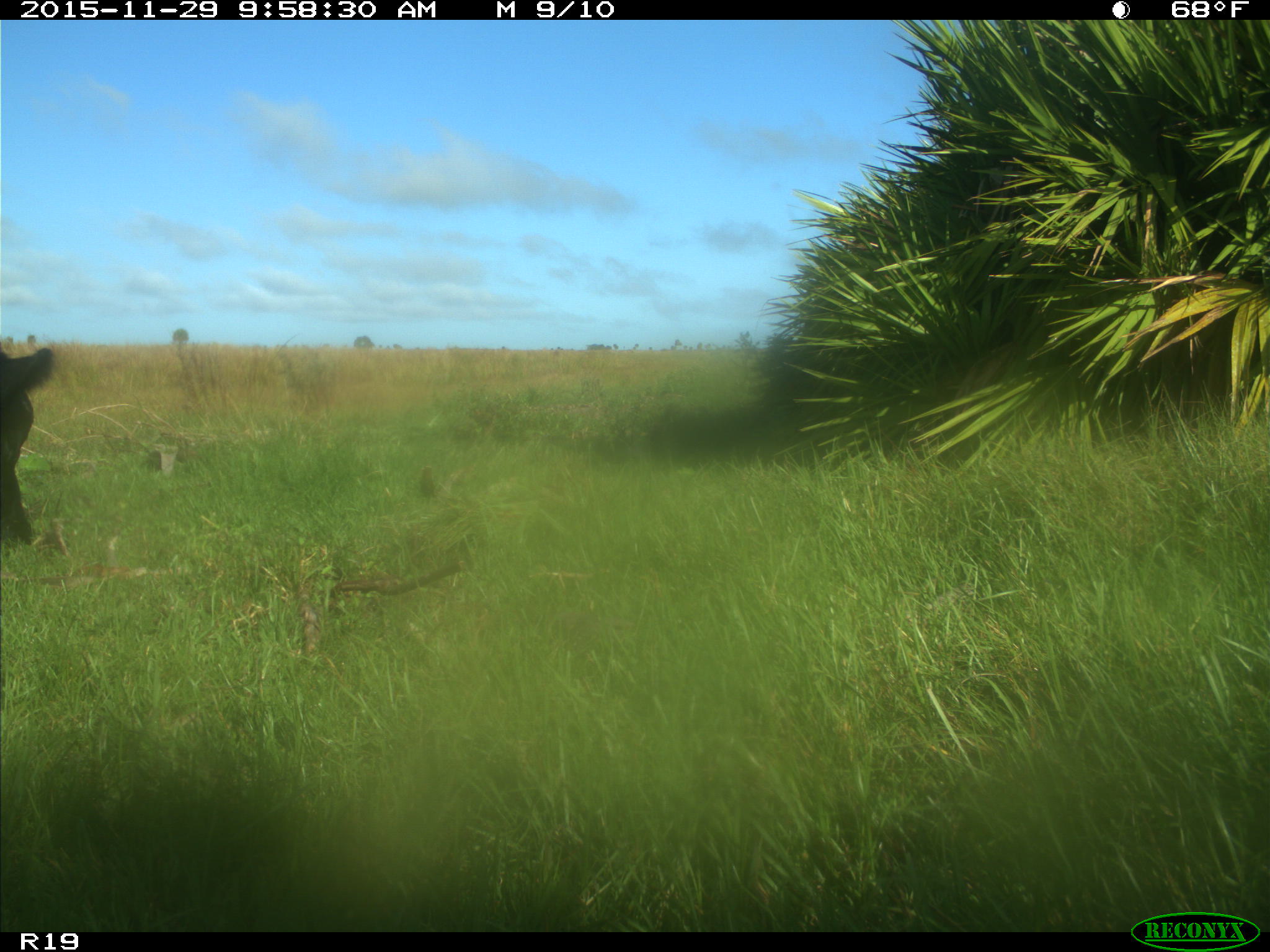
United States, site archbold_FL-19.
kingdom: Animalia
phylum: Chordata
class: Mammalia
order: Artiodactyla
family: Bovidae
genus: Bos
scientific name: Bos taurus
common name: domestic cow